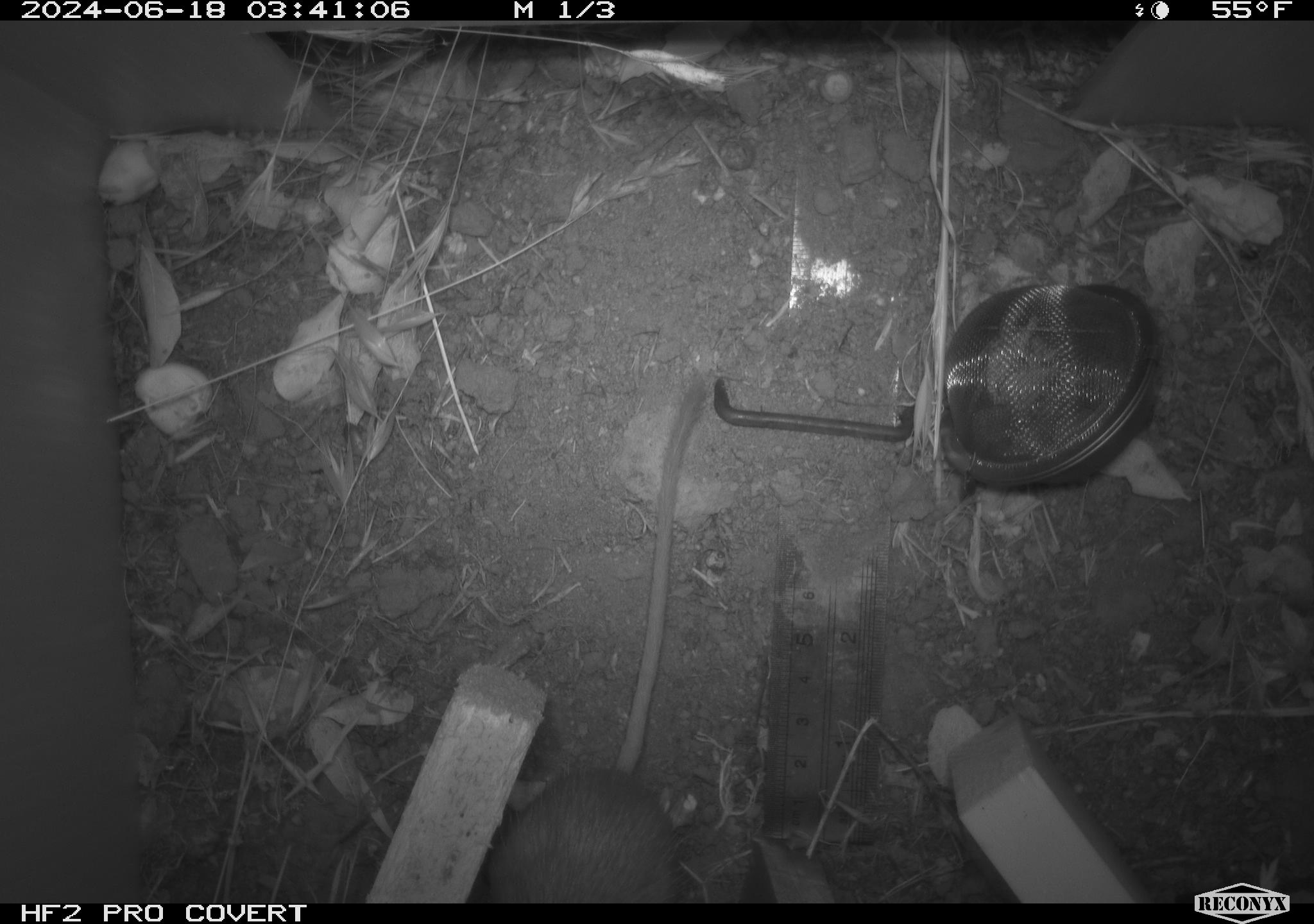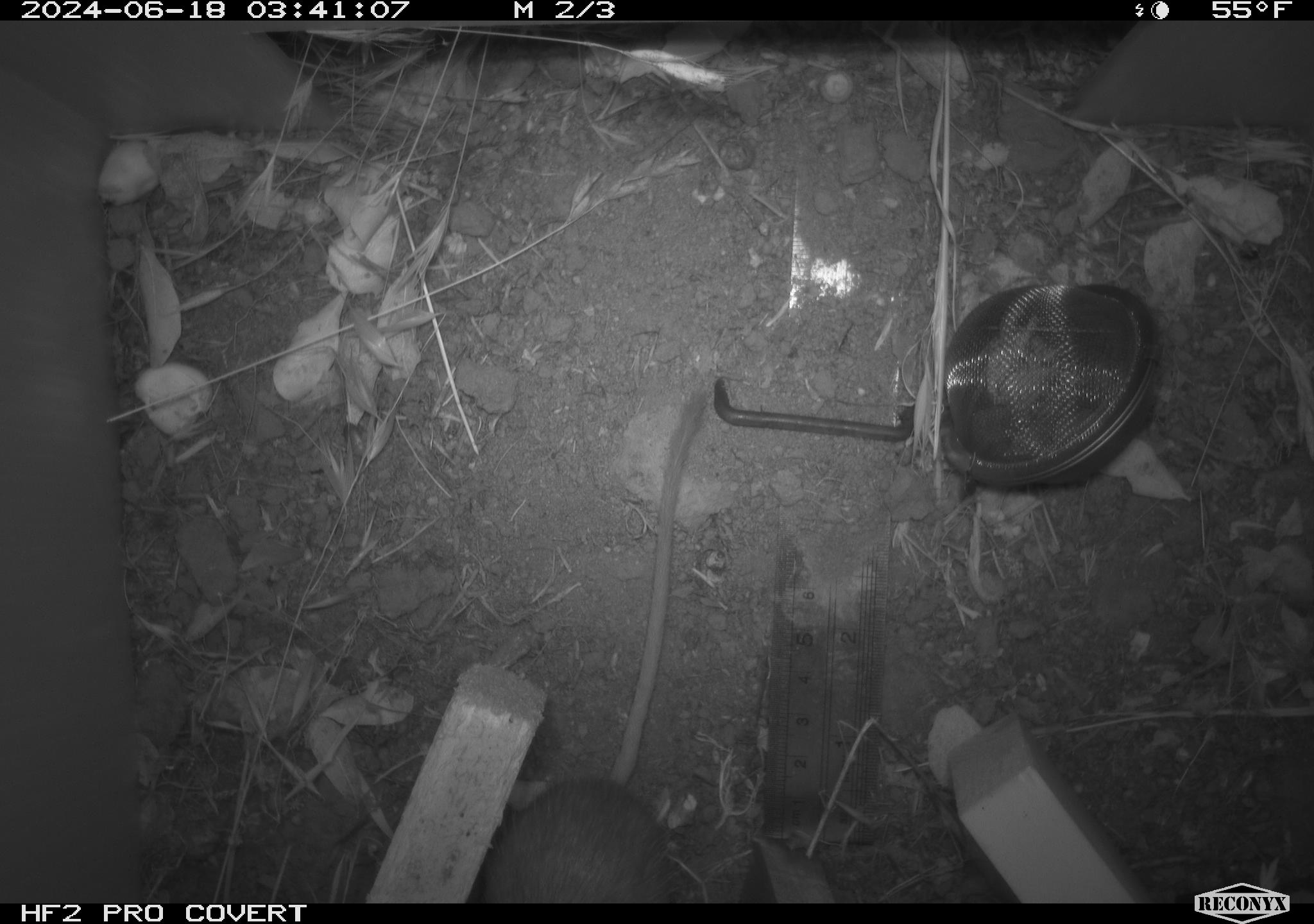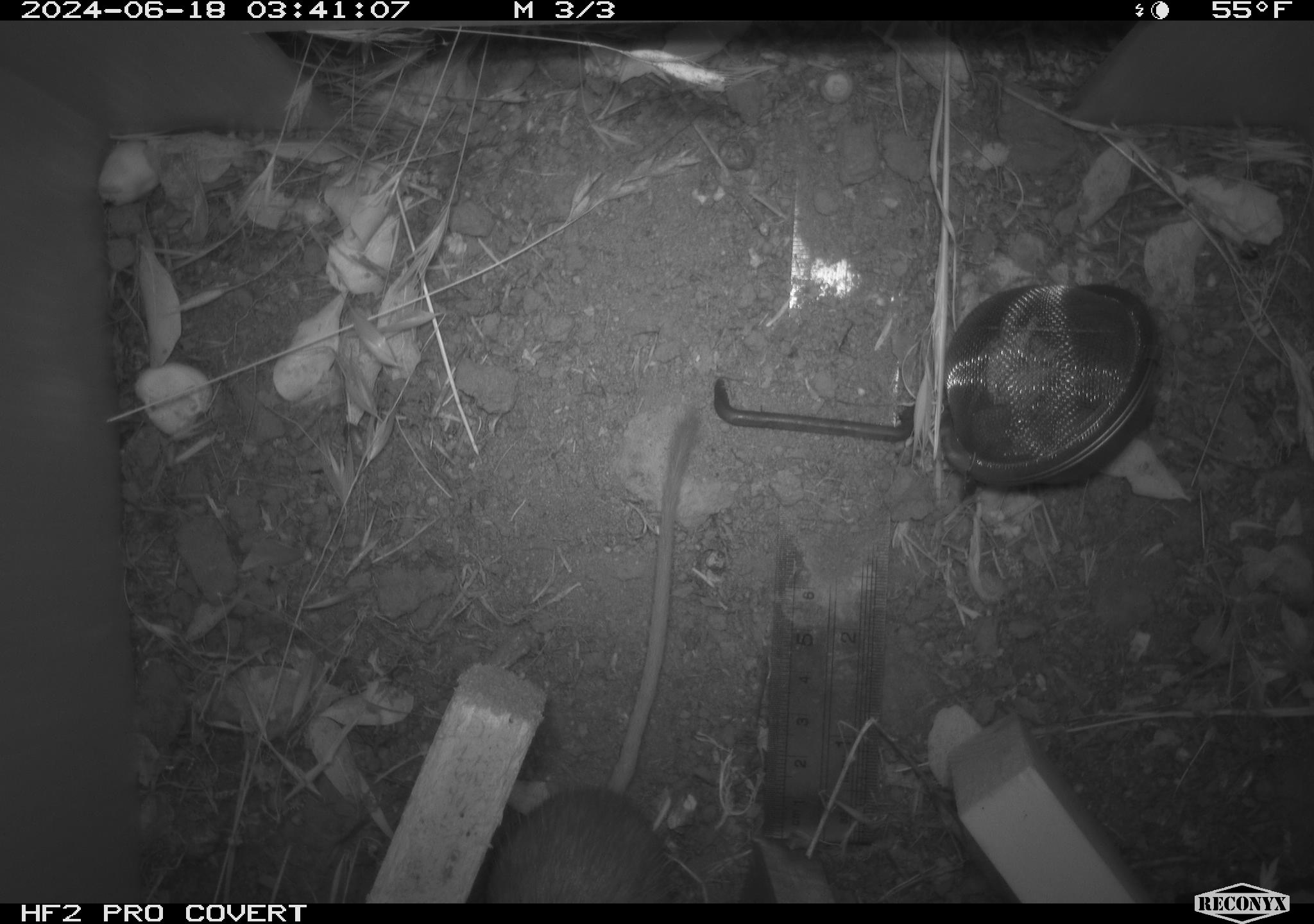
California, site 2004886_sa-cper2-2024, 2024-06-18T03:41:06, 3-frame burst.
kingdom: Animalia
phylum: Chordata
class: Mammalia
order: Rodentia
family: Heteromyidae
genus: Dipodomys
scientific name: Dipodomys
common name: kangaroo rats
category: dipodomys species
Dipodomys species (kangaroo rats) (Dipodomys).